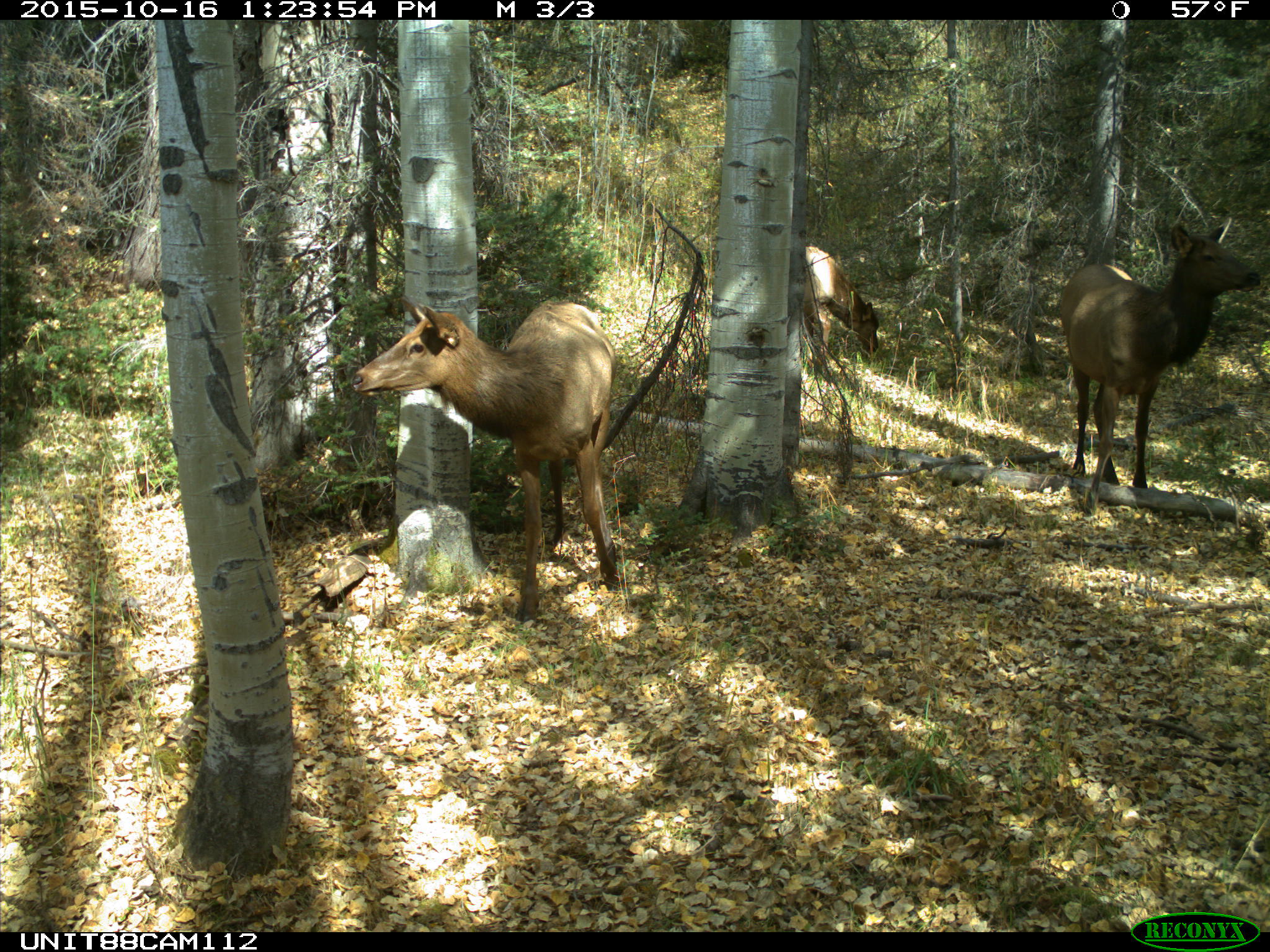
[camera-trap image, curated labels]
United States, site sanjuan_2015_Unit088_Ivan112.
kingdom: Animalia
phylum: Chordata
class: Mammalia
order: Artiodactyla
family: Cervidae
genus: Cervus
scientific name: Cervus elaphus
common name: red deer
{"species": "Cervus elaphus (red deer)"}